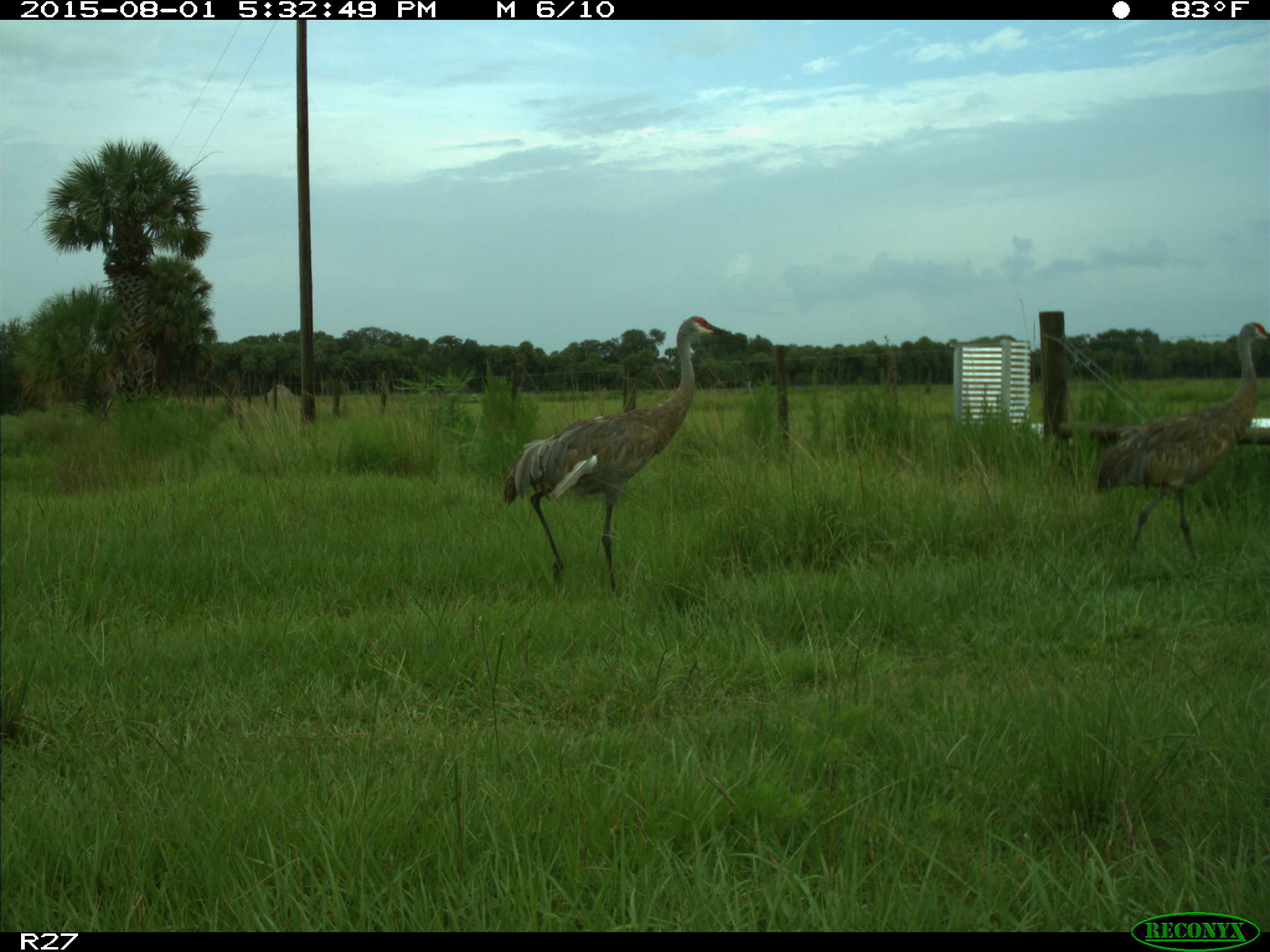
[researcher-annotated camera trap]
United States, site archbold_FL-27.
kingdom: Animalia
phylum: Chordata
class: Aves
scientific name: Aves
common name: birds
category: unidentified bird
Unidentified bird (birds) (Aves).